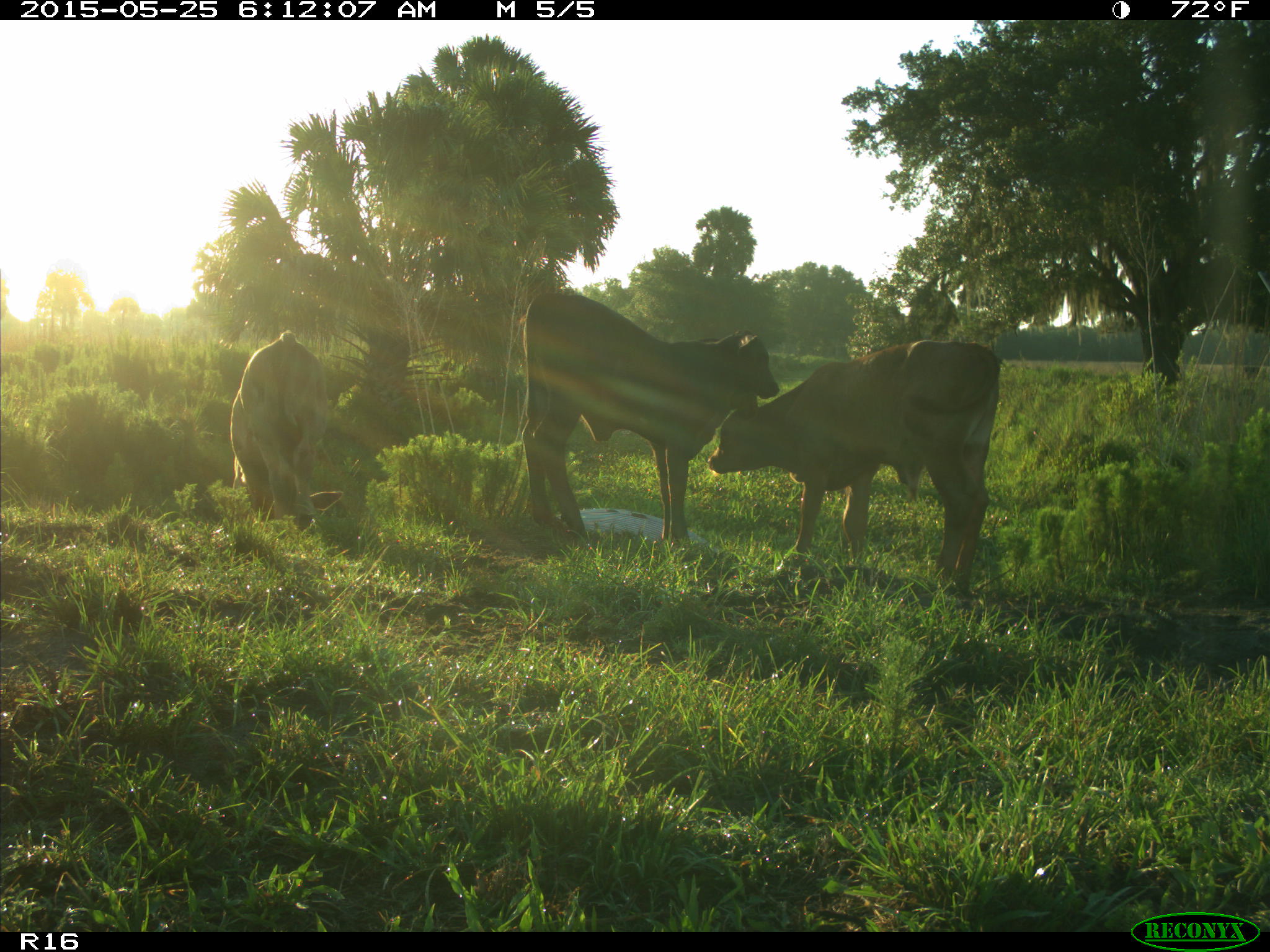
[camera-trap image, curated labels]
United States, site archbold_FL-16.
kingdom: Animalia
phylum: Chordata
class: Mammalia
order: Artiodactyla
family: Bovidae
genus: Bos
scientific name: Bos taurus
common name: domestic cow